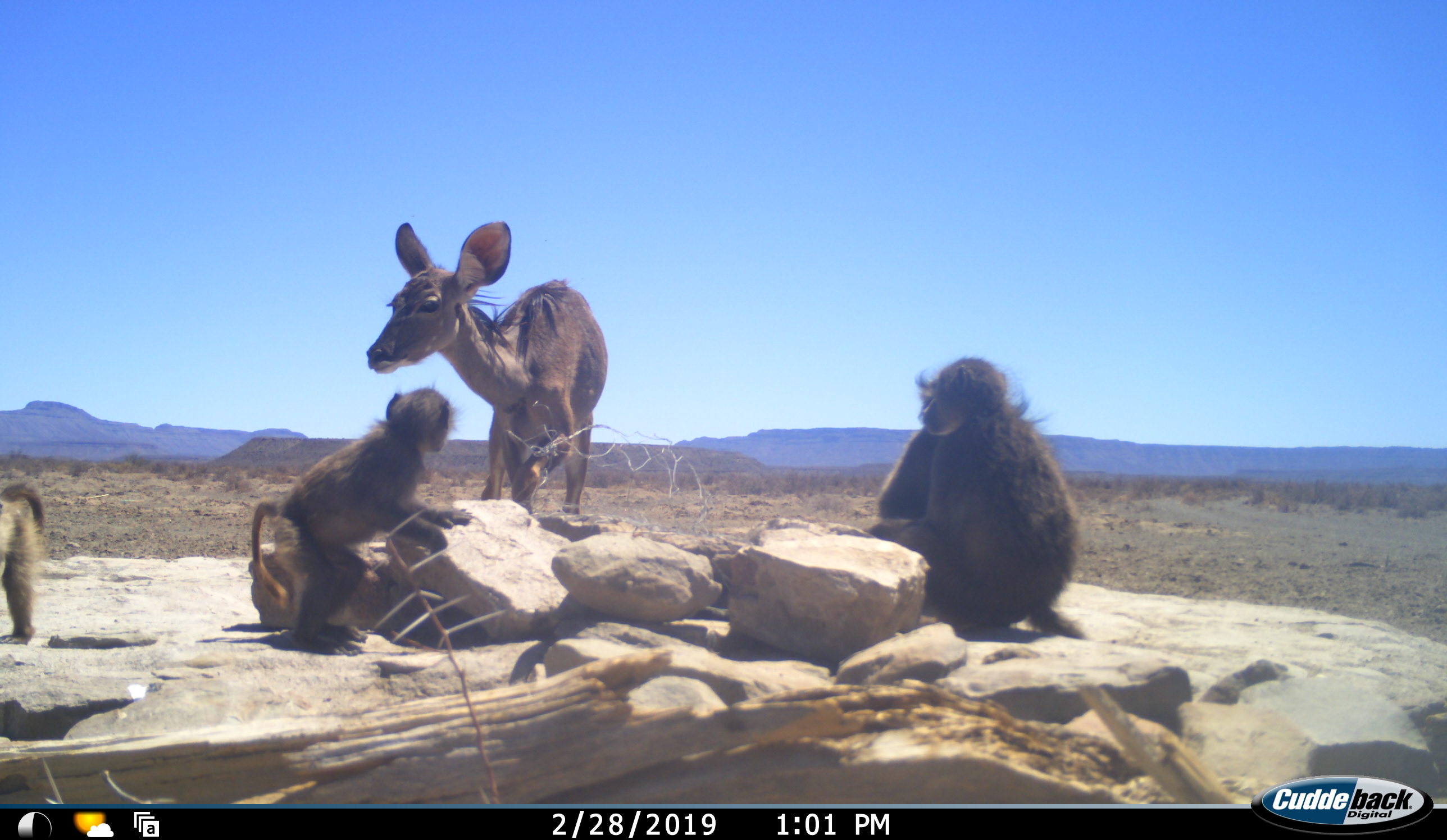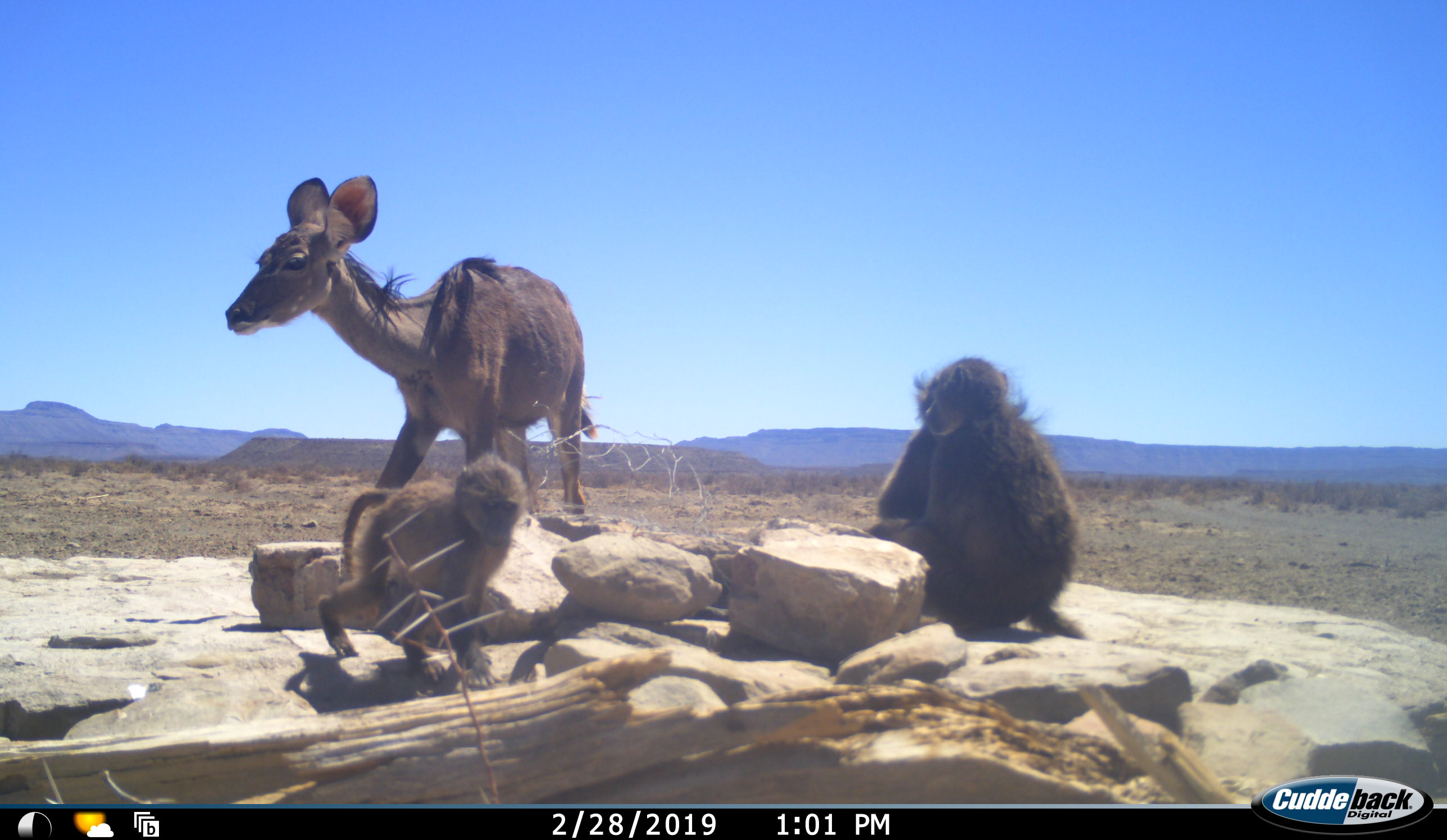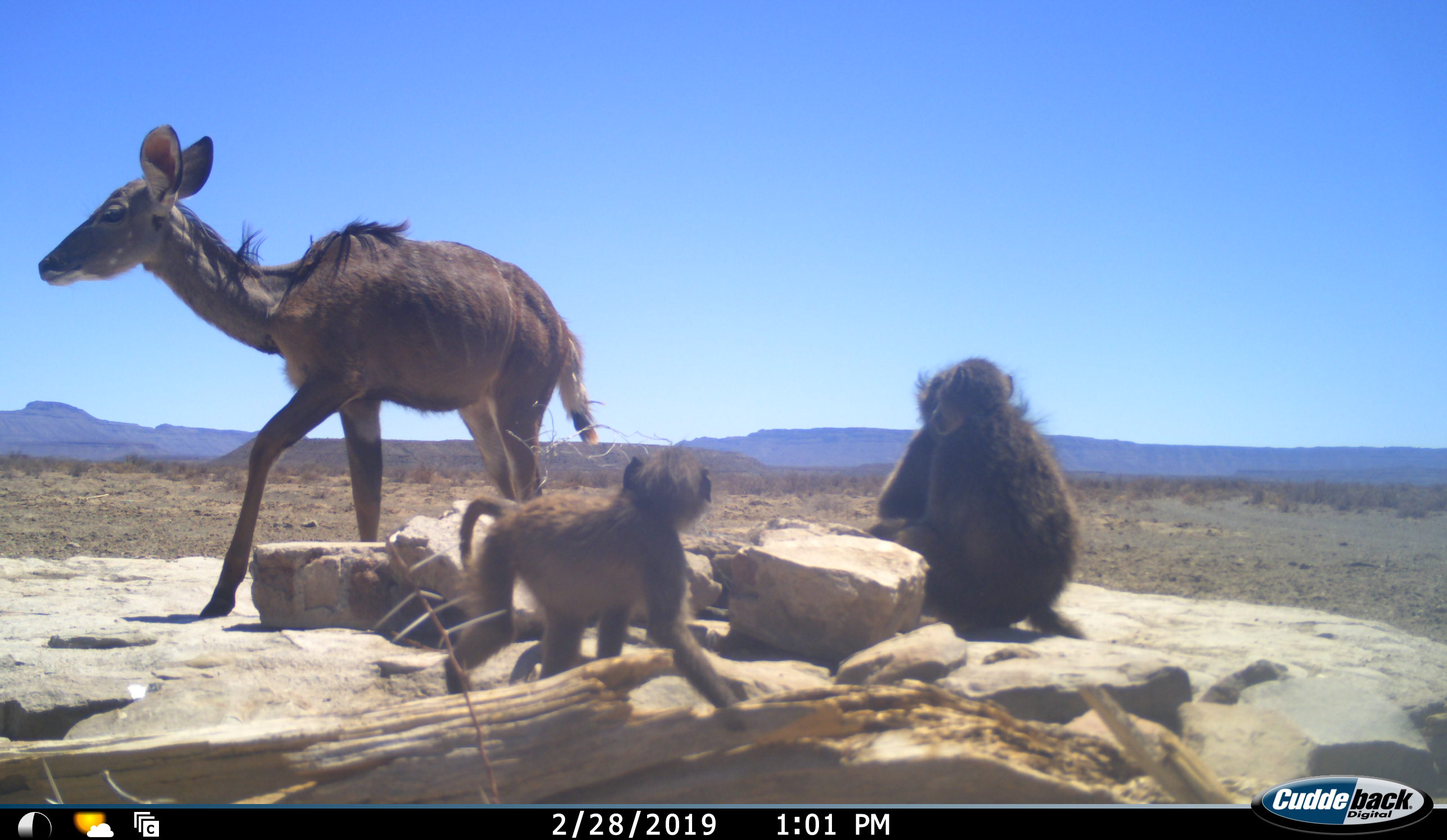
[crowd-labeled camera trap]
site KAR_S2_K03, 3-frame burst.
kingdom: Animalia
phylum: Chordata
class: Mammalia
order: Primates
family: Cercopithecidae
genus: Papio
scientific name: Papio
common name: baboon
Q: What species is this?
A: Baboon (Papio).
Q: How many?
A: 3.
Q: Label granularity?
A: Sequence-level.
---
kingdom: Animalia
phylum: Chordata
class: Mammalia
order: Artiodactyla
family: Bovidae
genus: Tragelaphus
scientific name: Tragelaphus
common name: kudu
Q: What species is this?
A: Kudu (Tragelaphus).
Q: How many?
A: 1.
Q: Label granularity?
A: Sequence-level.